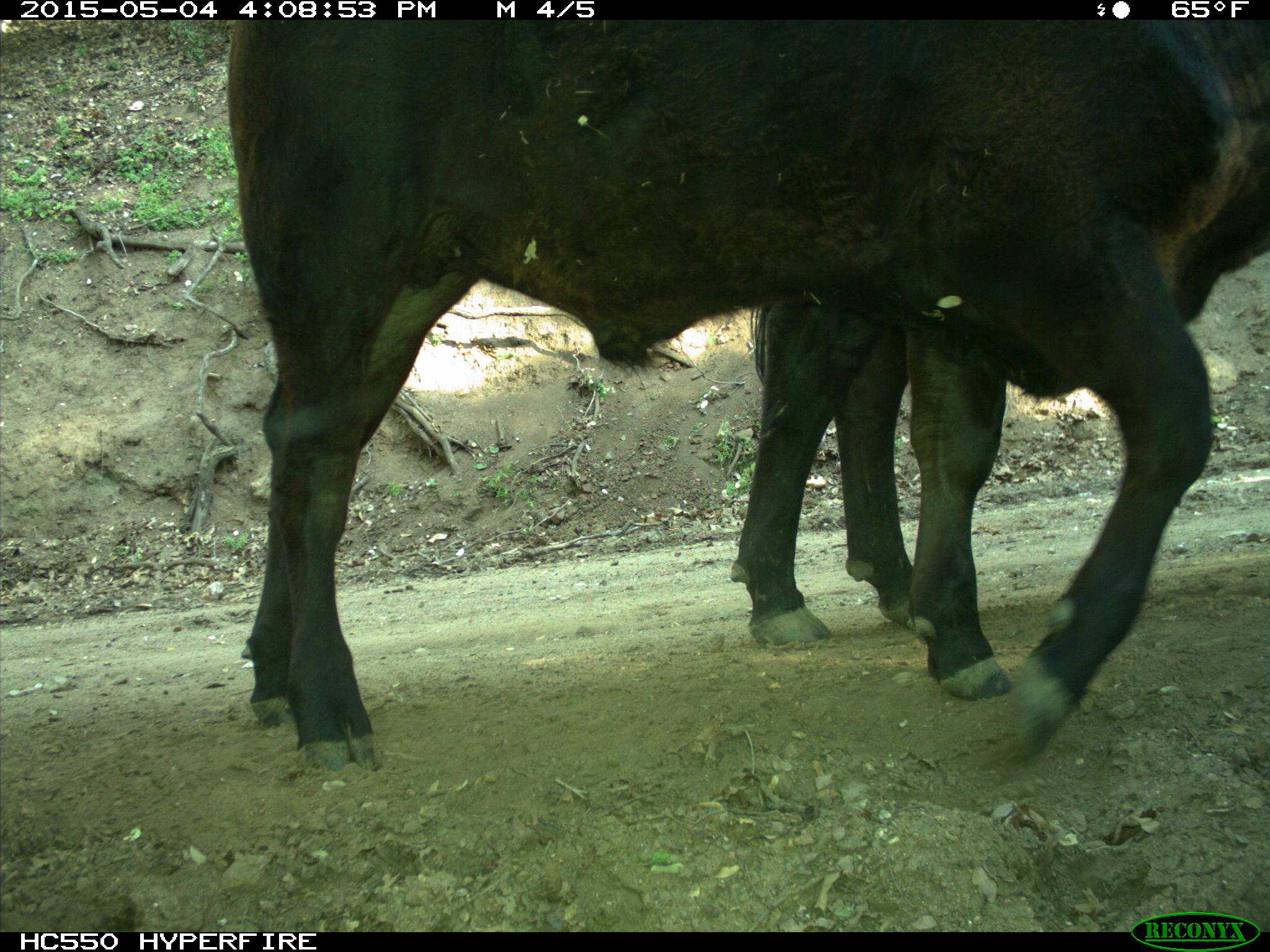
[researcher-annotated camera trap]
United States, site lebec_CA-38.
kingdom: Animalia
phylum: Chordata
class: Mammalia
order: Artiodactyla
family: Bovidae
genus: Bos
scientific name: Bos taurus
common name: domestic cow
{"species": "Bos taurus (domestic cow)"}